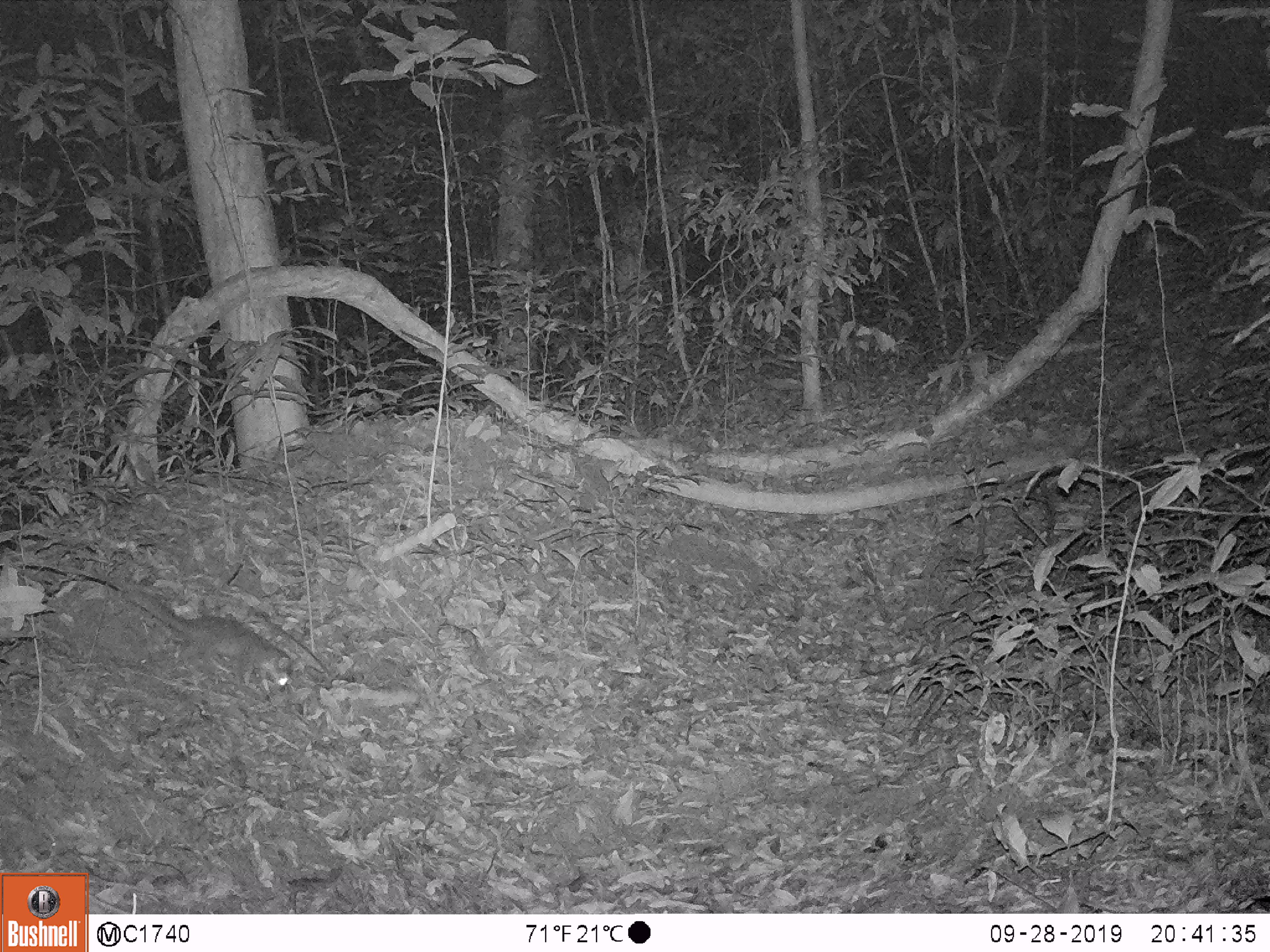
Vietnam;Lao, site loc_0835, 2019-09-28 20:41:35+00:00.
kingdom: Animalia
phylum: Chordata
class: Mammalia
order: Carnivora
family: Mustelidae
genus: Melogale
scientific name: Melogale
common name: ferret badger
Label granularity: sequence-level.